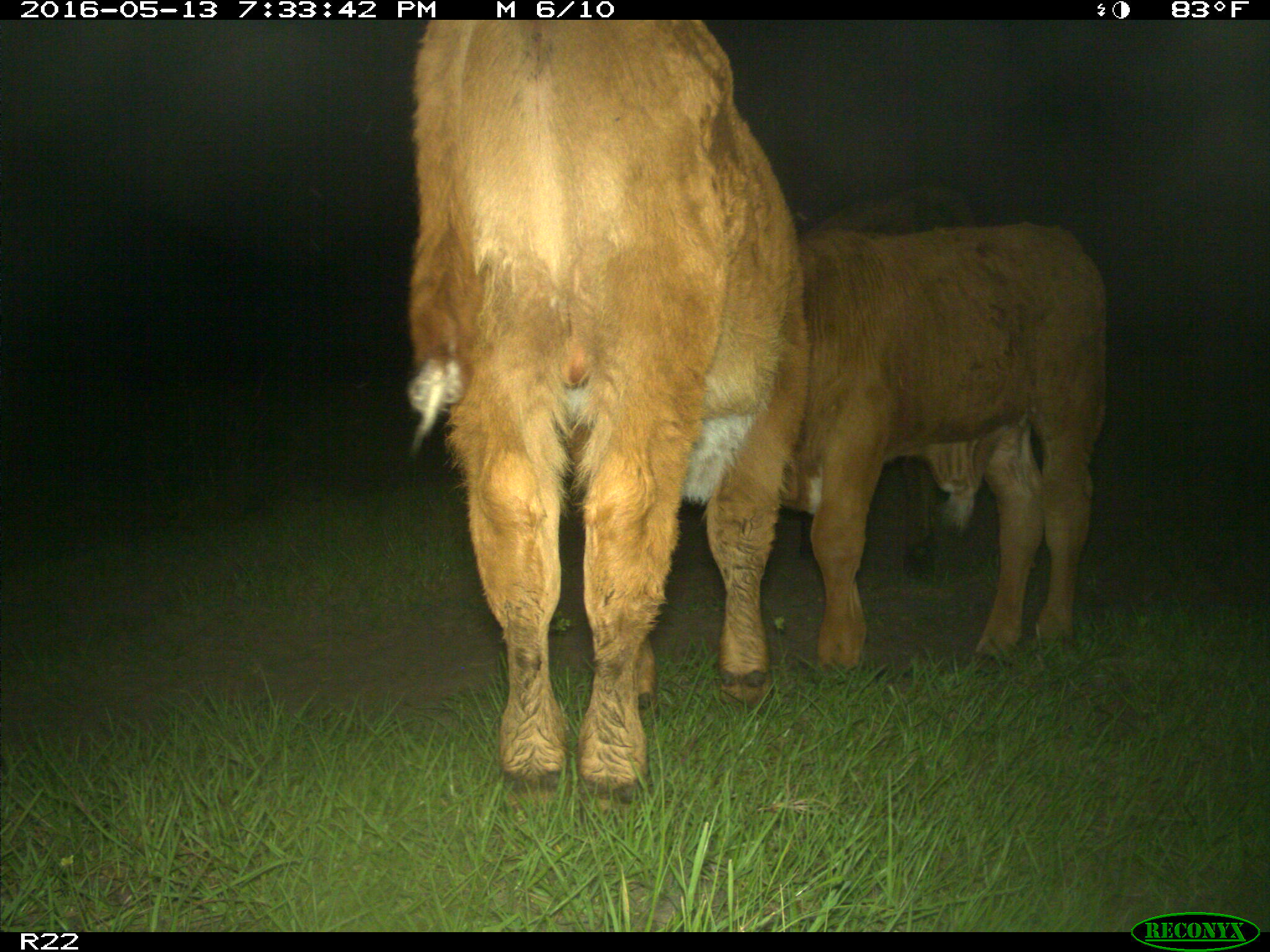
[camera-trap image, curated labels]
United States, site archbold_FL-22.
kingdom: Animalia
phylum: Chordata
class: Mammalia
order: Artiodactyla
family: Bovidae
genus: Bos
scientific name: Bos taurus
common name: domestic cow